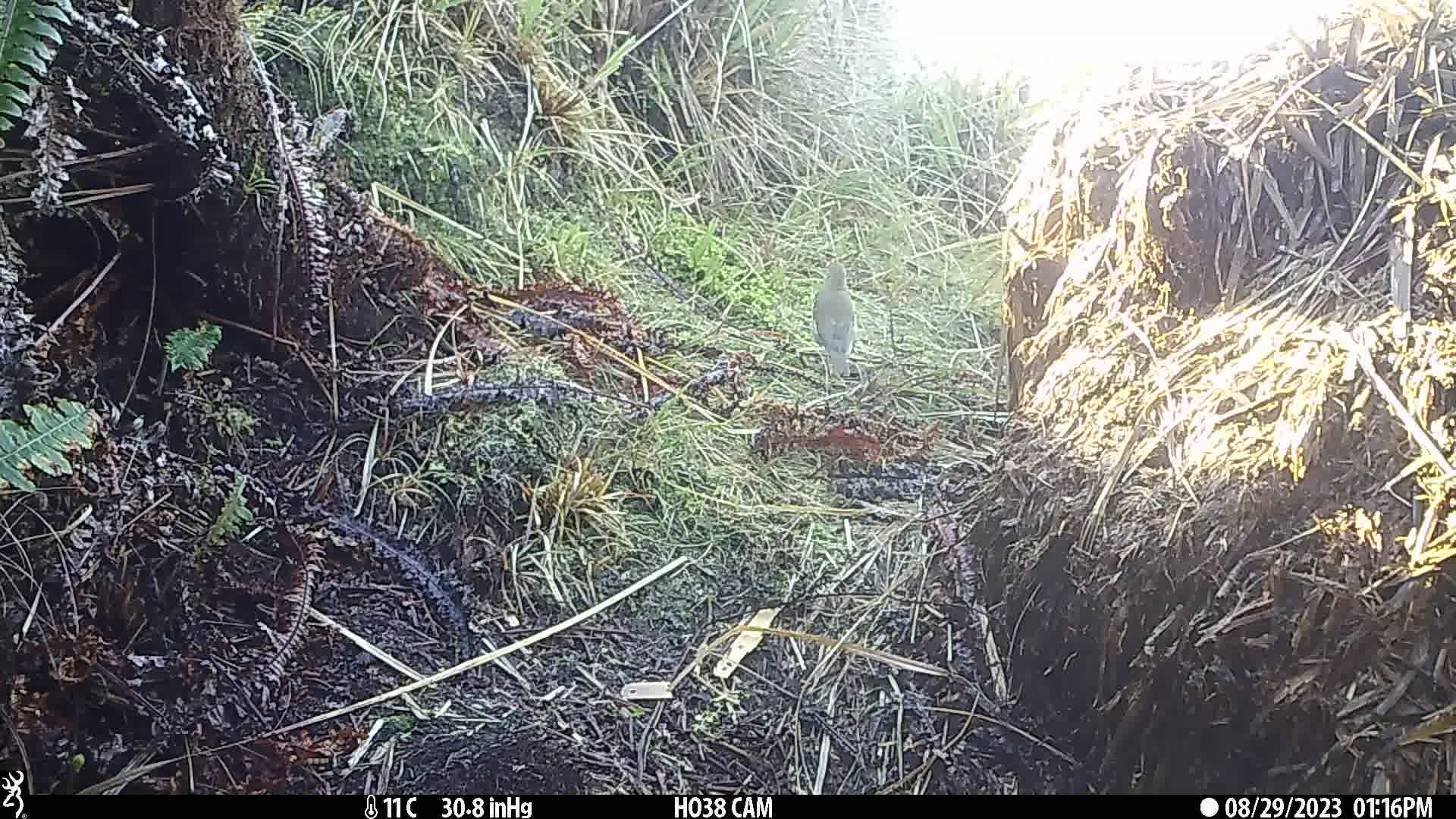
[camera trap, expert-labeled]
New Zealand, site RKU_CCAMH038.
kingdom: Animalia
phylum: Chordata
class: Aves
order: Passeriformes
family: Turdidae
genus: Turdus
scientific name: Turdus philomelos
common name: song thrush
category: thrush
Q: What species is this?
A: Thrush (song thrush) (Turdus philomelos).